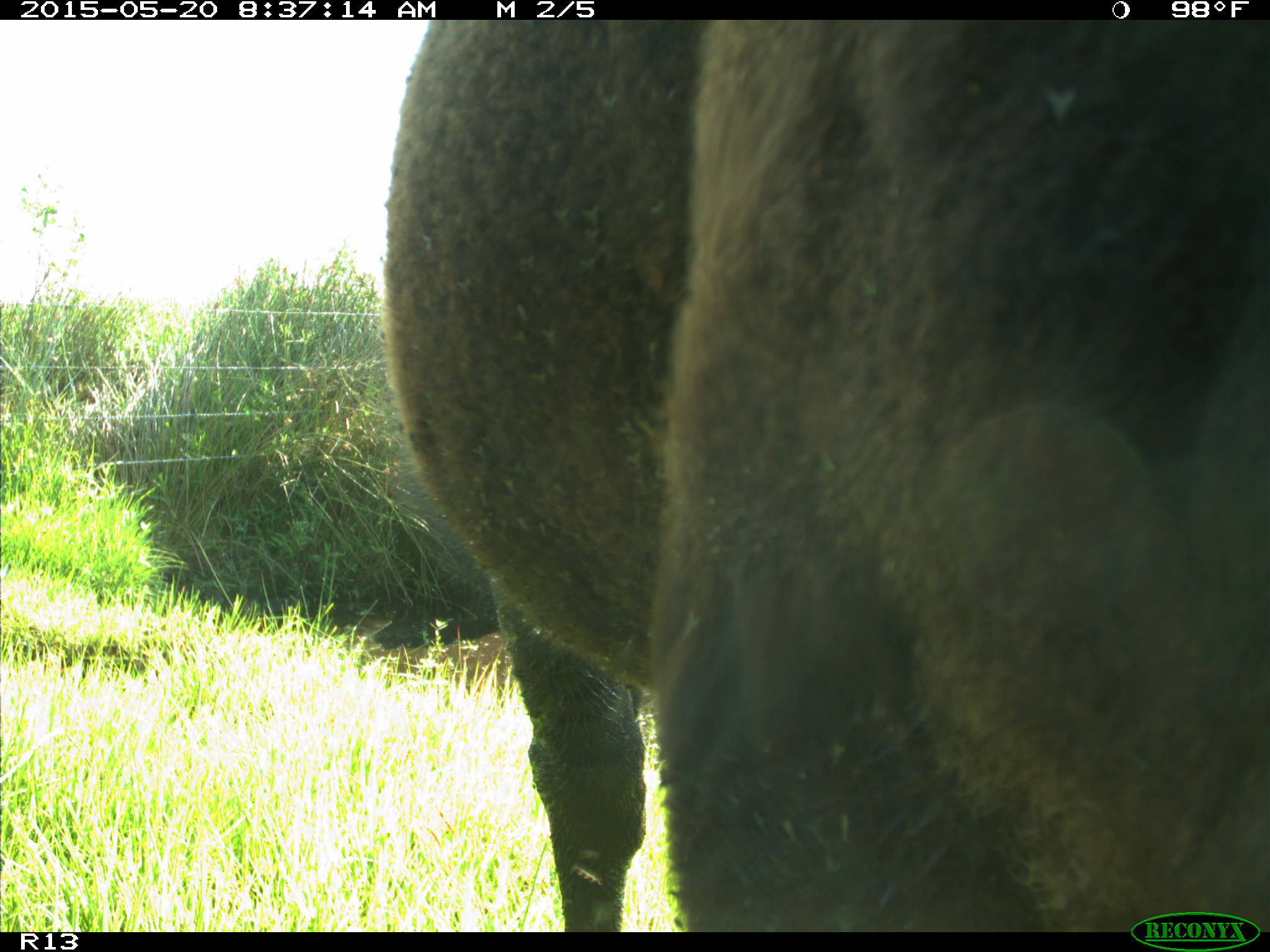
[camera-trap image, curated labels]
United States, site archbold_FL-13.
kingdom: Animalia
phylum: Chordata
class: Mammalia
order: Artiodactyla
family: Bovidae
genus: Bos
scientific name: Bos taurus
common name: domestic cow